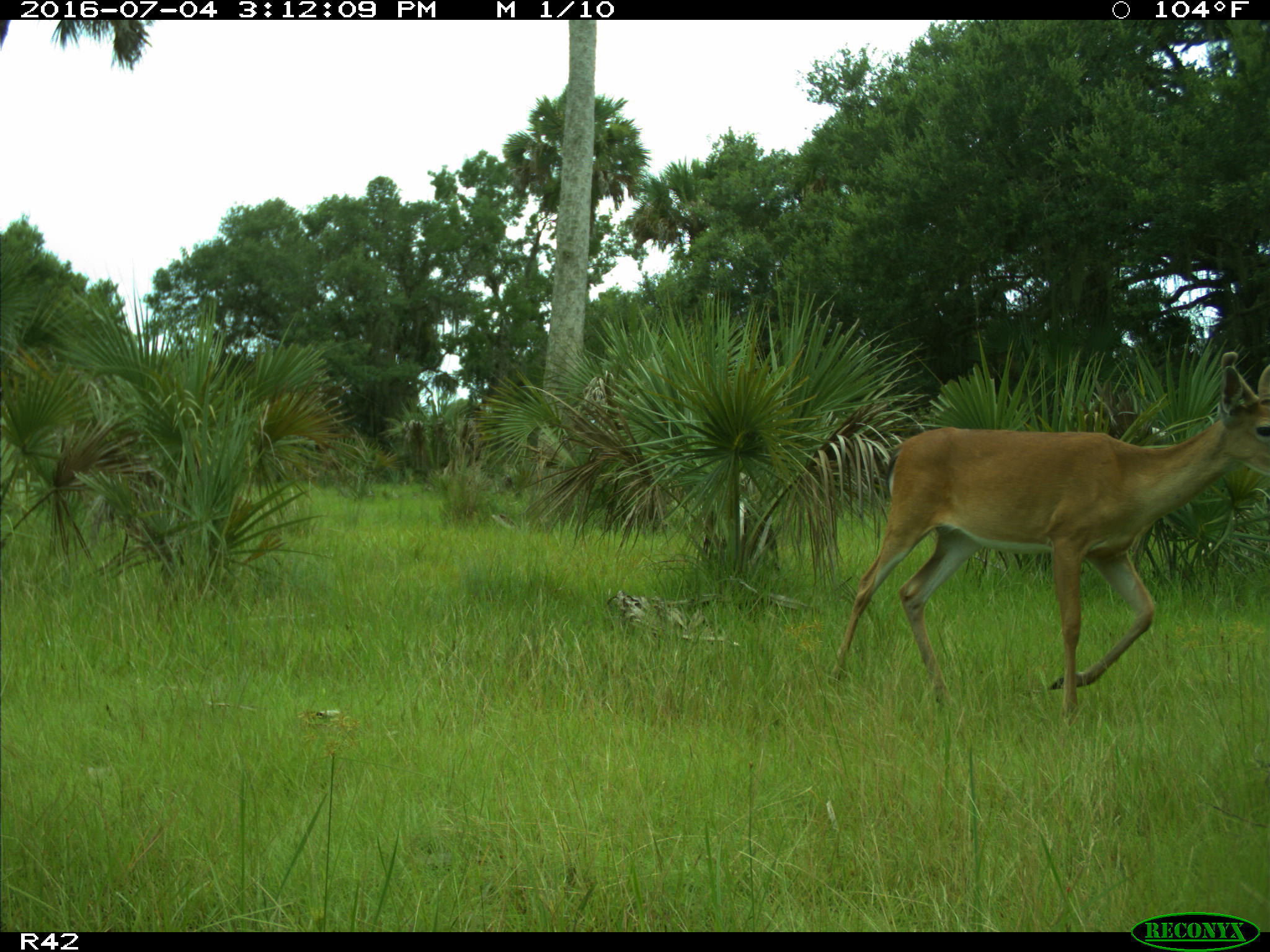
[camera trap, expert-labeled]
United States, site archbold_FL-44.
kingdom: Animalia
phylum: Chordata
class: Mammalia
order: Artiodactyla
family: Cervidae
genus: Odocoileus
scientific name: Odocoileus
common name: deer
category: unidentified deer